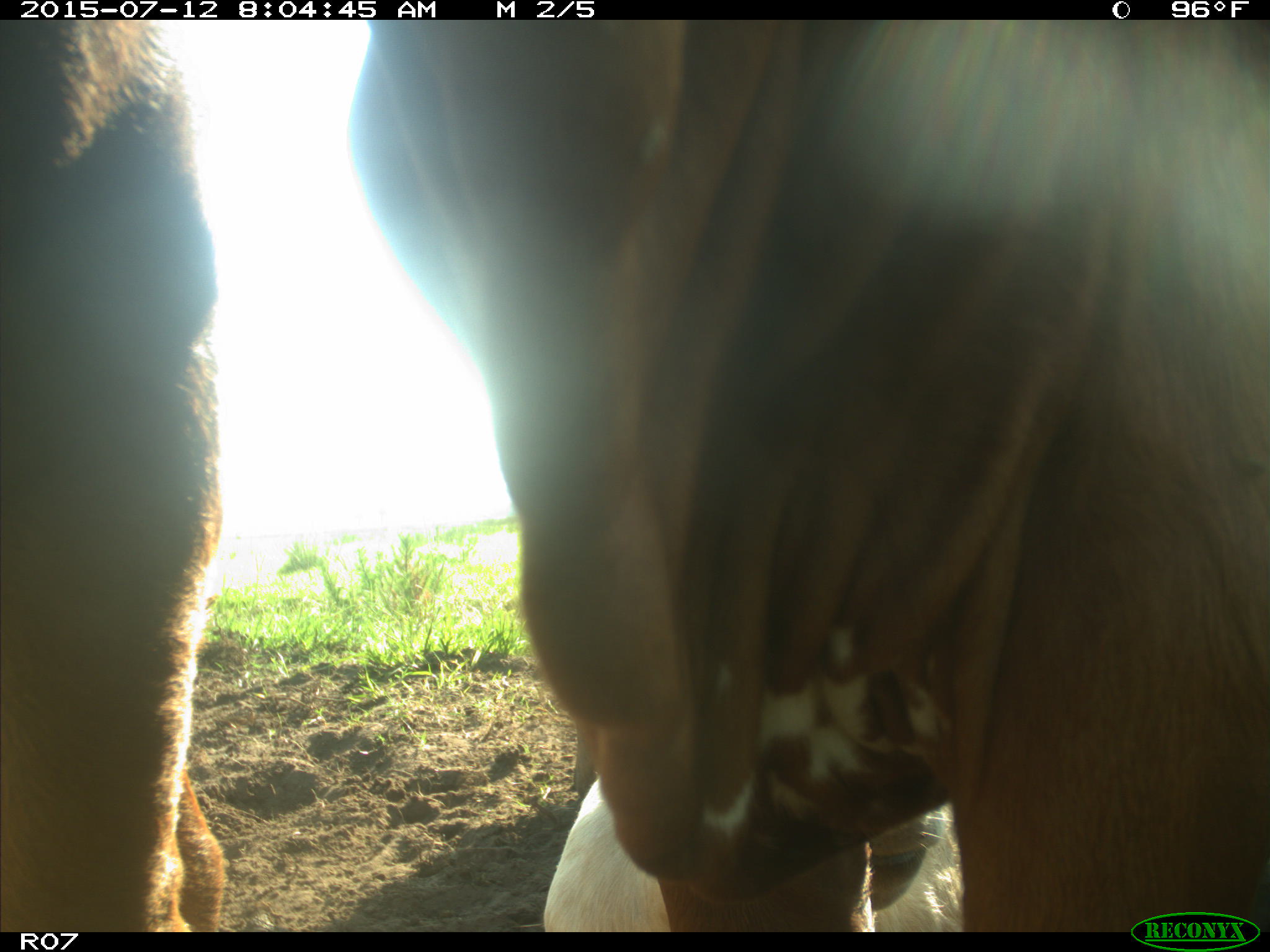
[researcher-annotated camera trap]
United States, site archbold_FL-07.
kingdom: Animalia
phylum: Chordata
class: Mammalia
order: Artiodactyla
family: Bovidae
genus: Bos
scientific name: Bos taurus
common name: domestic cow